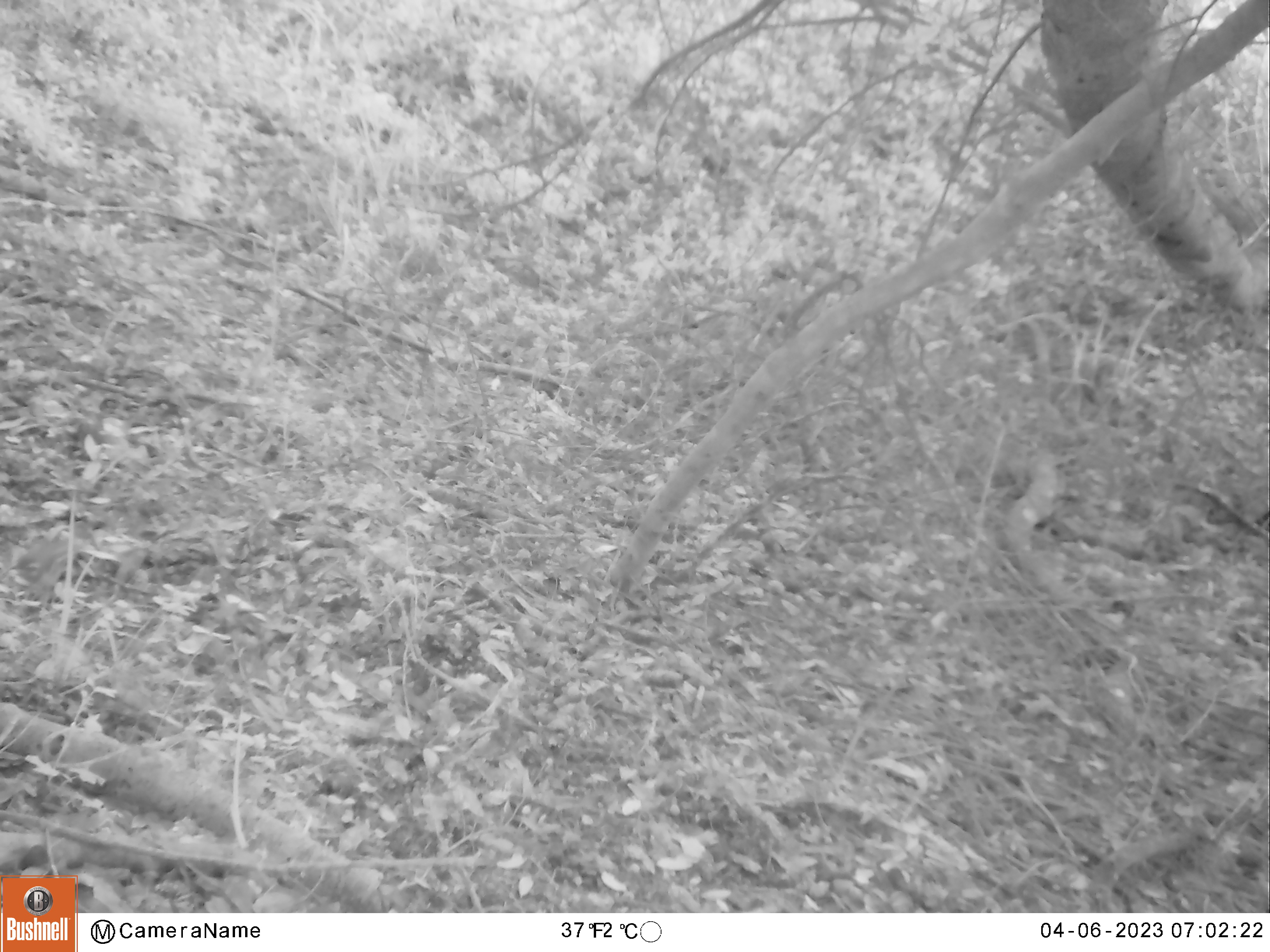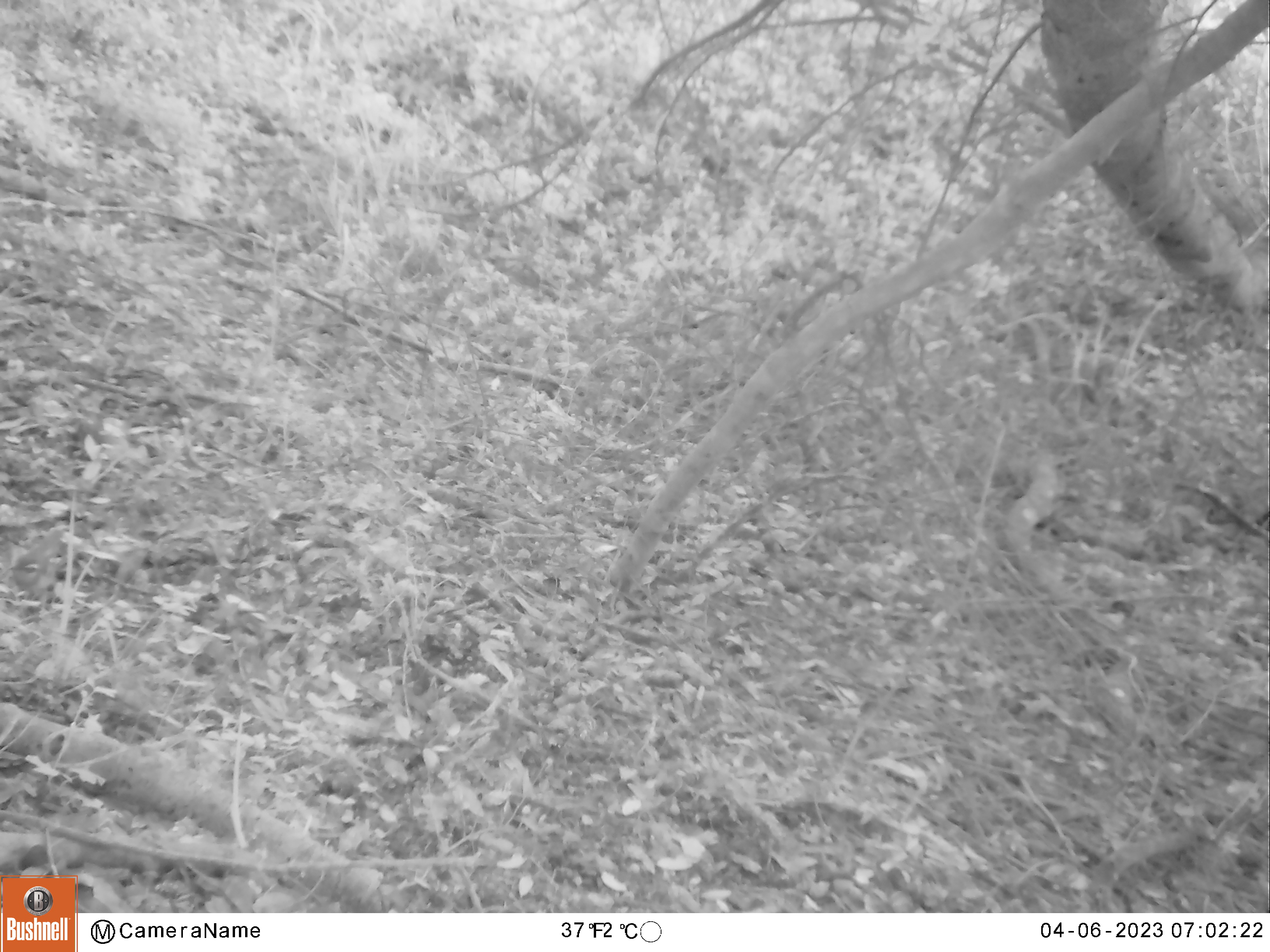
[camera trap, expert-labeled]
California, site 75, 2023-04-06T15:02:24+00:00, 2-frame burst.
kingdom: Animalia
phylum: Chordata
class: Aves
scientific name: Aves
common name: bird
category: unknown bird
Unknown bird (bird) (Aves).